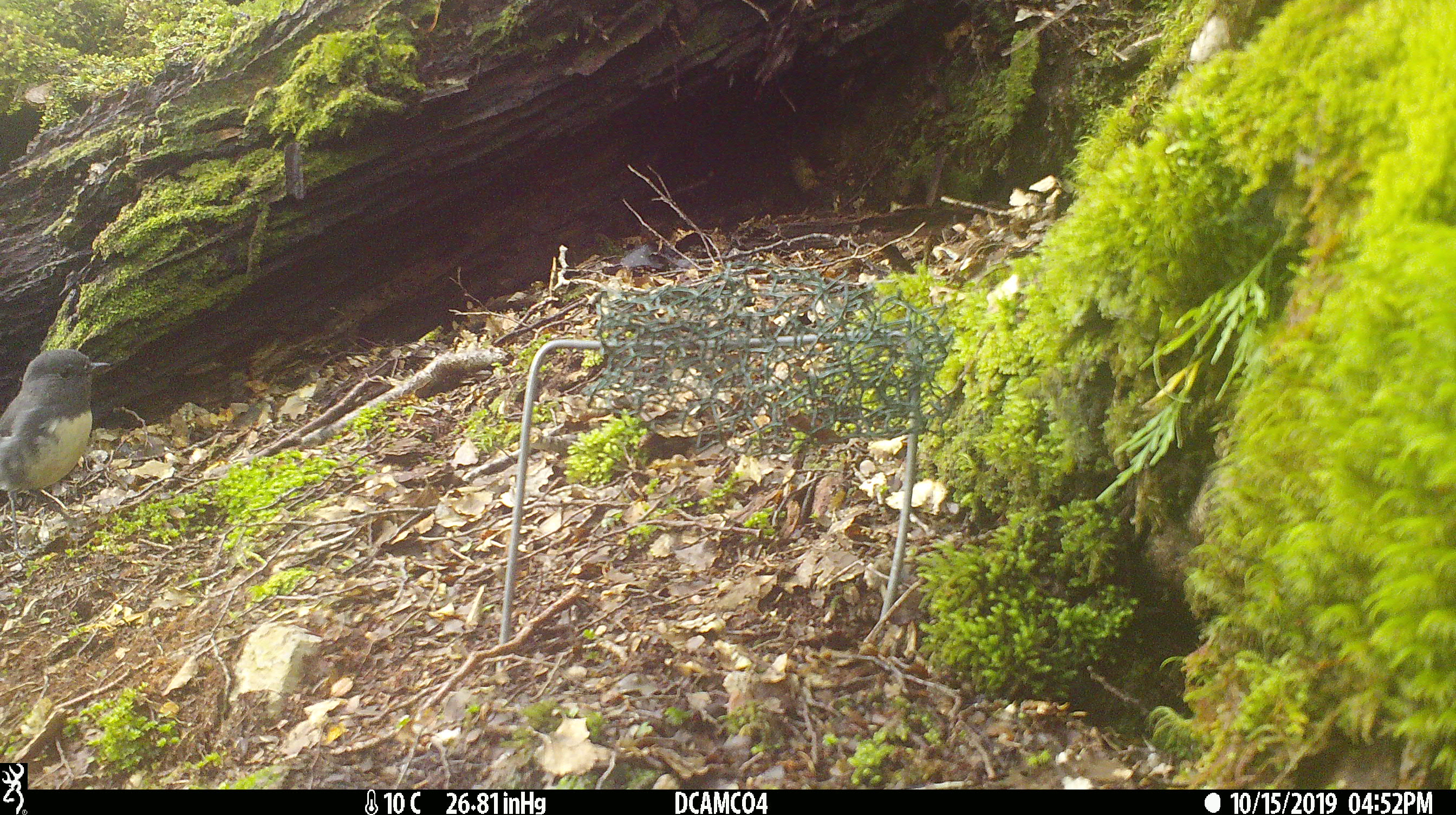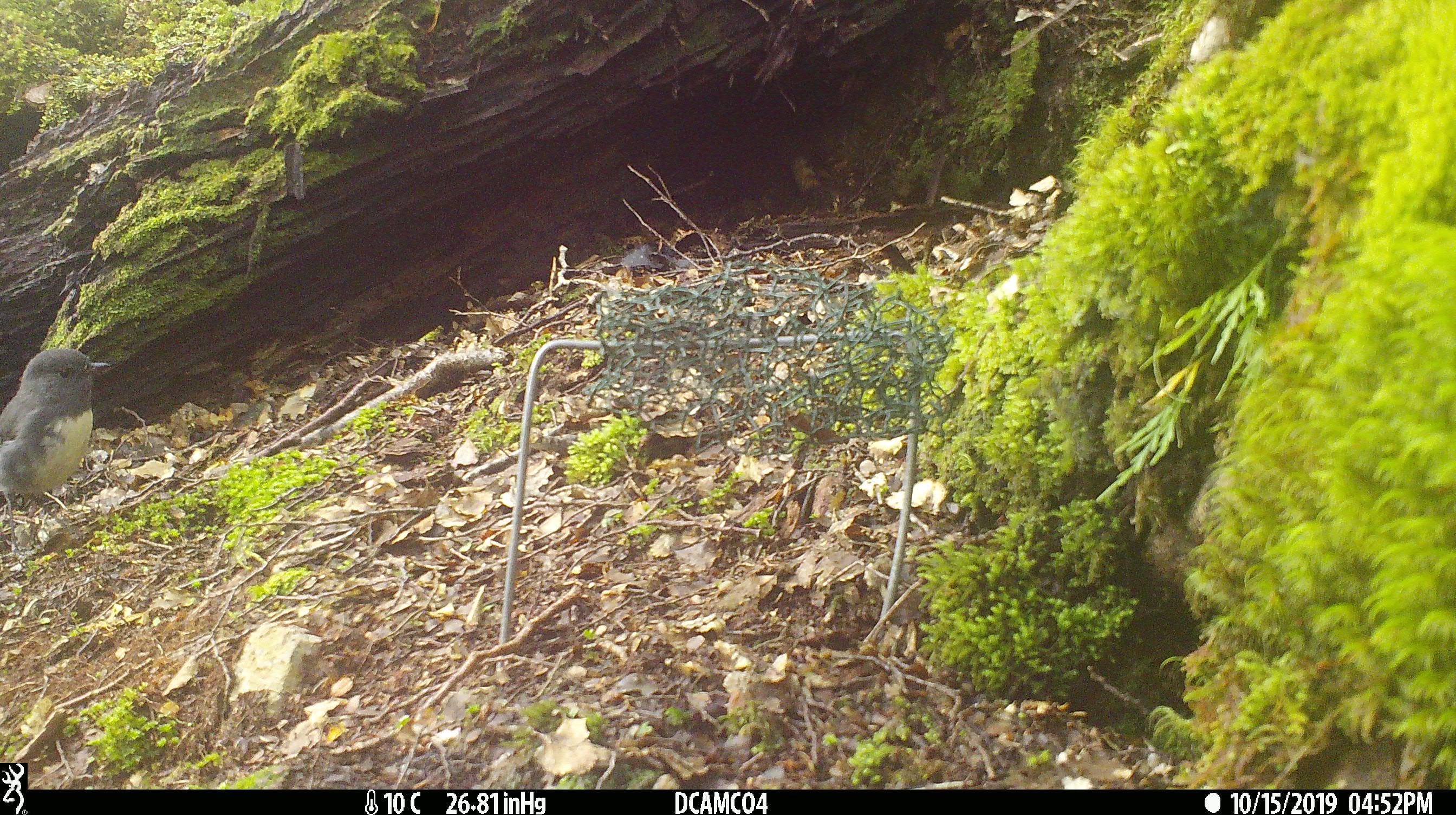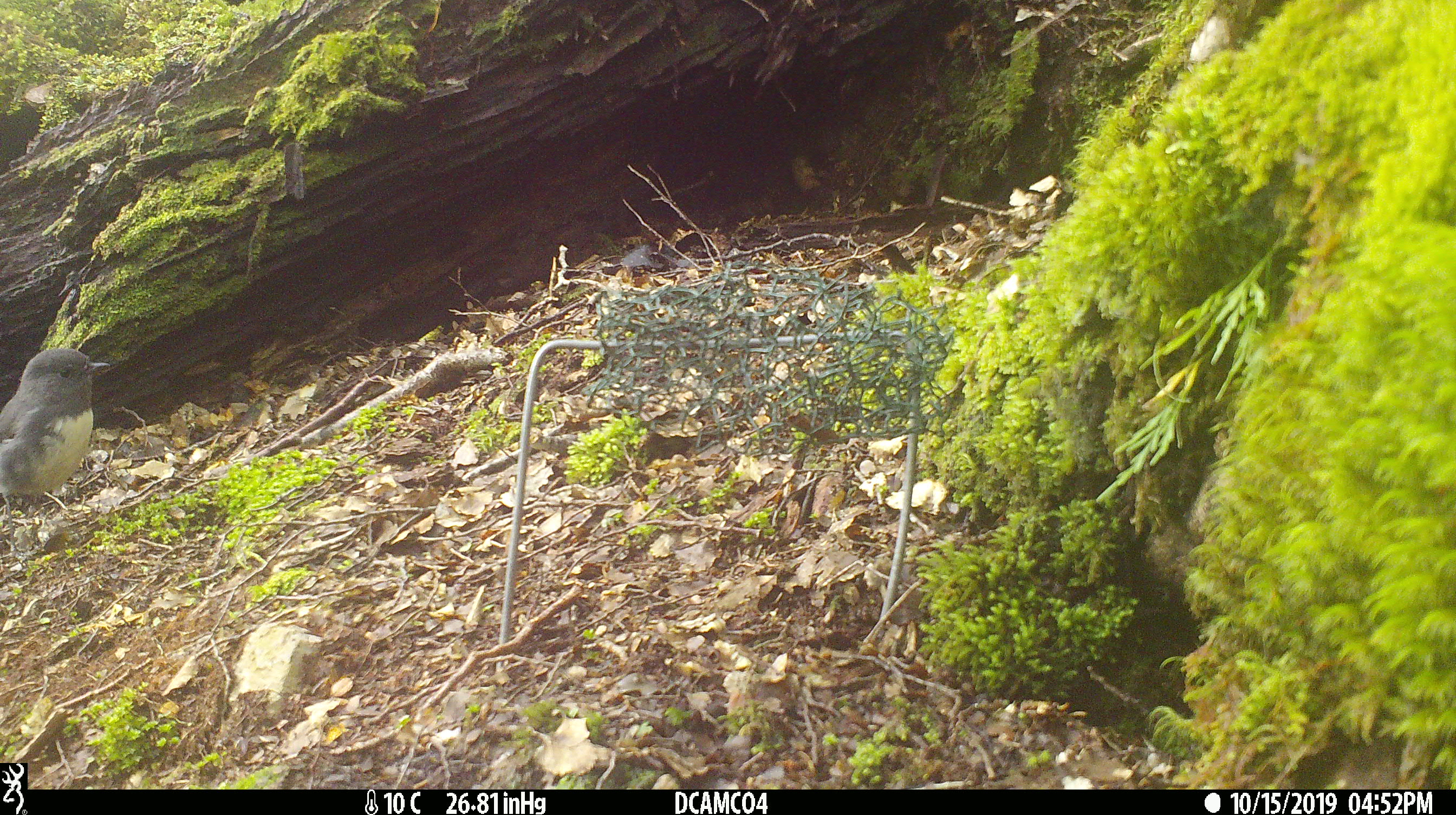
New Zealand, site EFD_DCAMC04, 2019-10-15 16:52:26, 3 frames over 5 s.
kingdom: Animalia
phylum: Chordata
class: Aves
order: Passeriformes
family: Petroicidae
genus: Petroica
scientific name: Petroica australis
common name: new zealand robin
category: robin